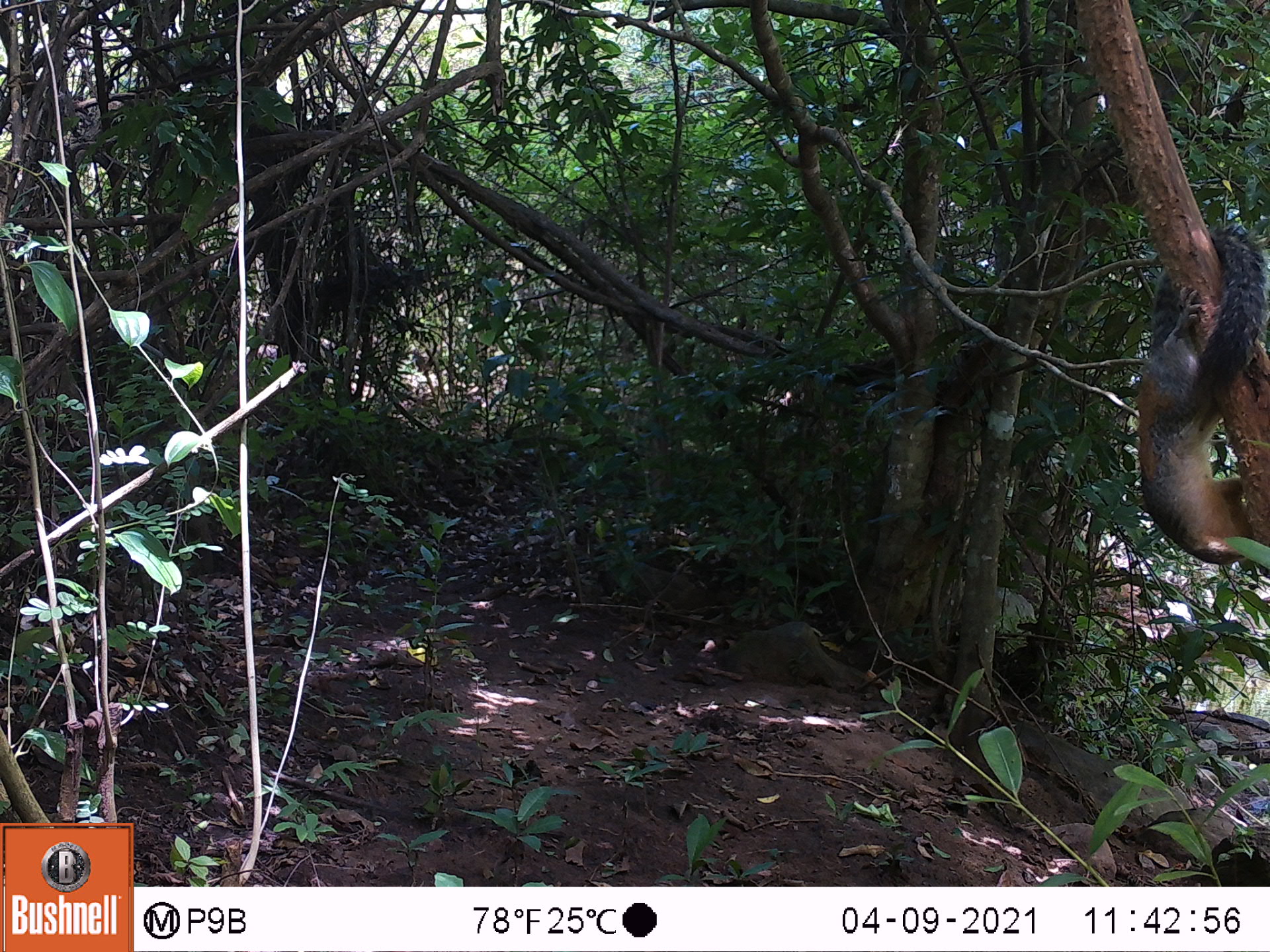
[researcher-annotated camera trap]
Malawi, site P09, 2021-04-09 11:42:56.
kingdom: Animalia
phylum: Chordata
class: Mammalia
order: Rodentia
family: Sciuridae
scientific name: Sciuridae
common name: squirrel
Squirrel (Sciuridae), count 1.